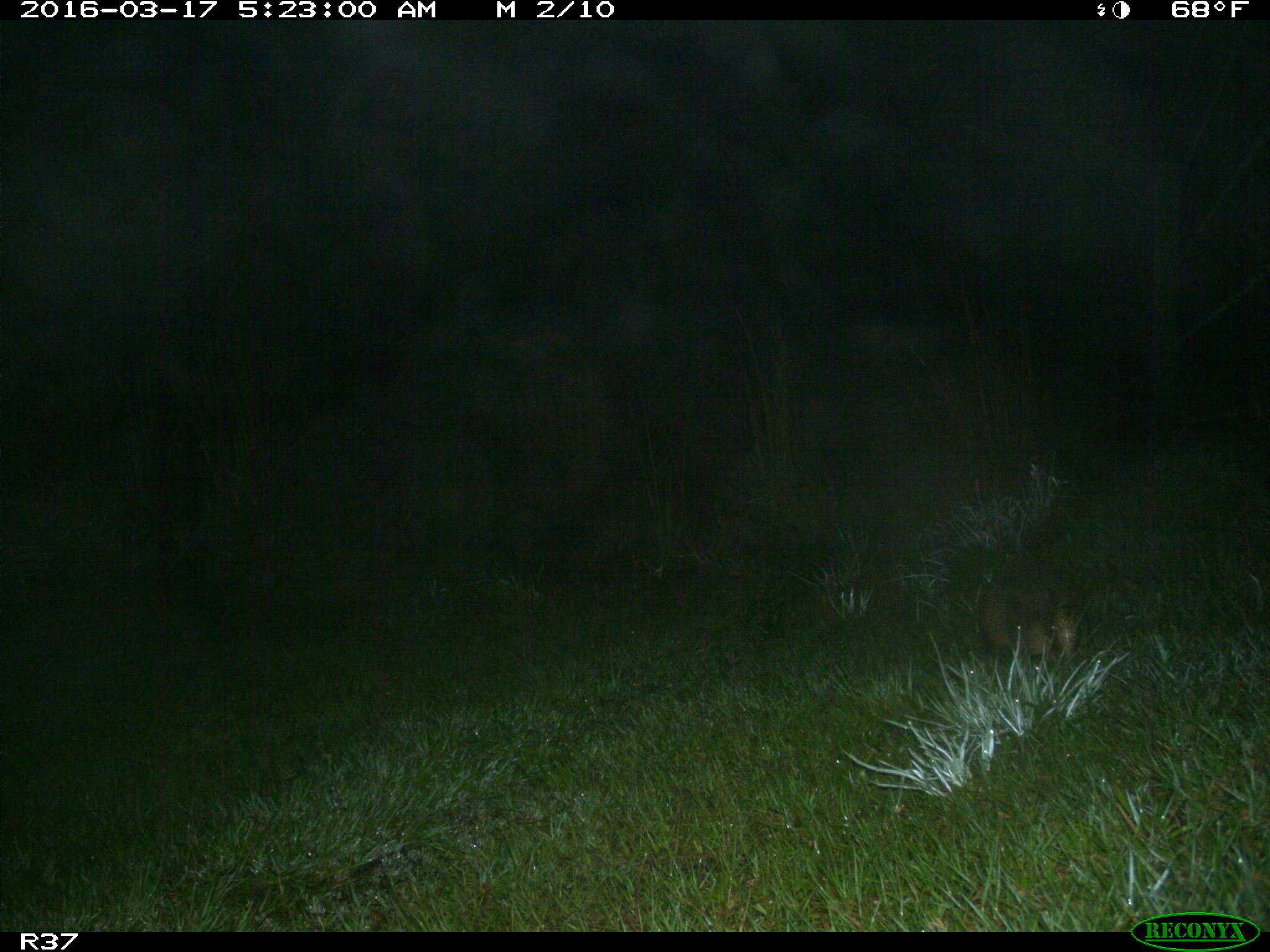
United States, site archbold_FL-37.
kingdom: Animalia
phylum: Chordata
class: Mammalia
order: Cingulata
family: Dasypodidae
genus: Dasypus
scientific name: Dasypus novemcinctus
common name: nine-banded armadillo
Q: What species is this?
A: Dasypus novemcinctus (nine-banded armadillo).